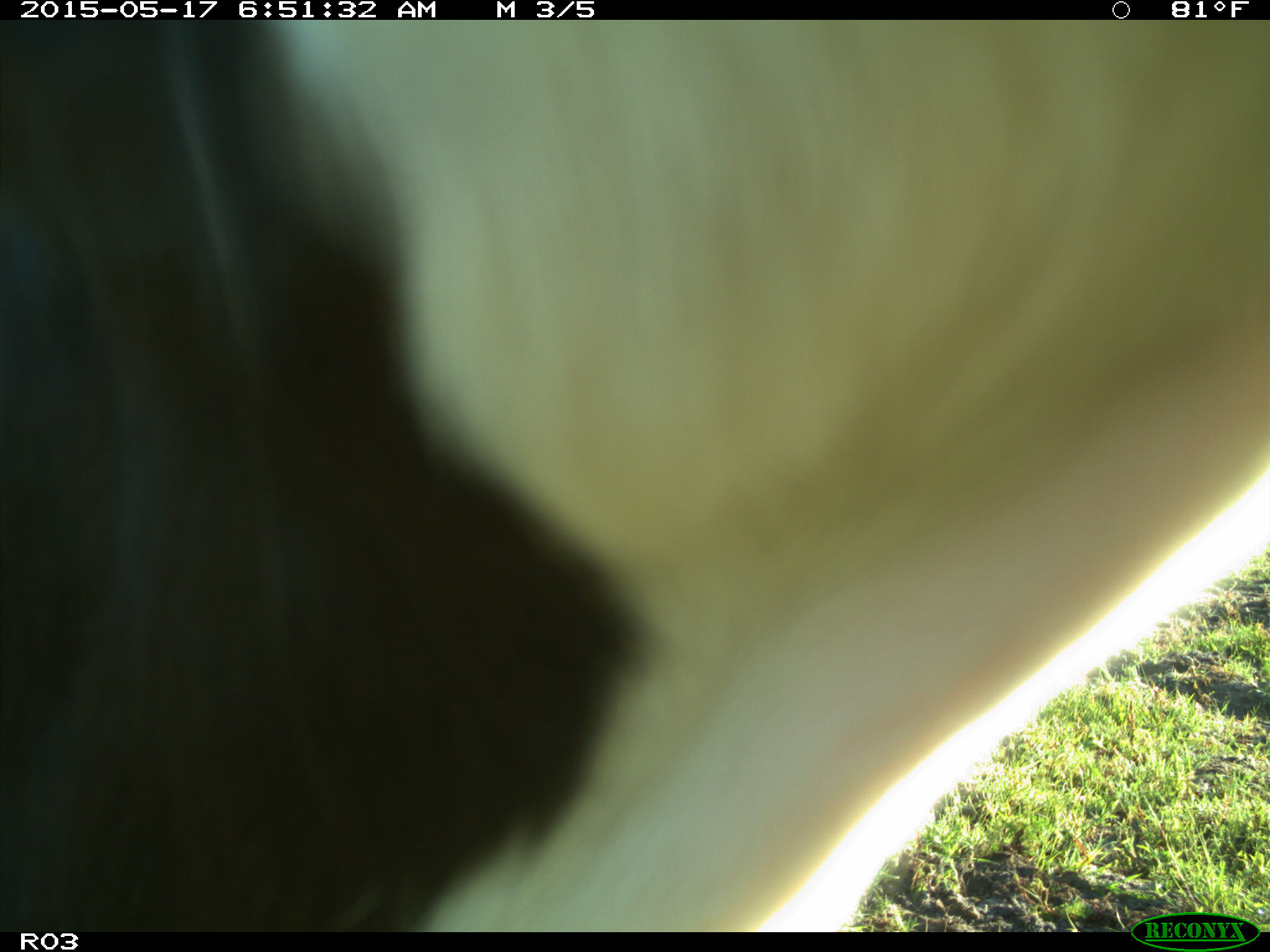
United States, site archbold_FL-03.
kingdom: Animalia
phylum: Chordata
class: Mammalia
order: Artiodactyla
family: Bovidae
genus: Bos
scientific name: Bos taurus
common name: domestic cow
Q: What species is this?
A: Bos taurus (domestic cow).